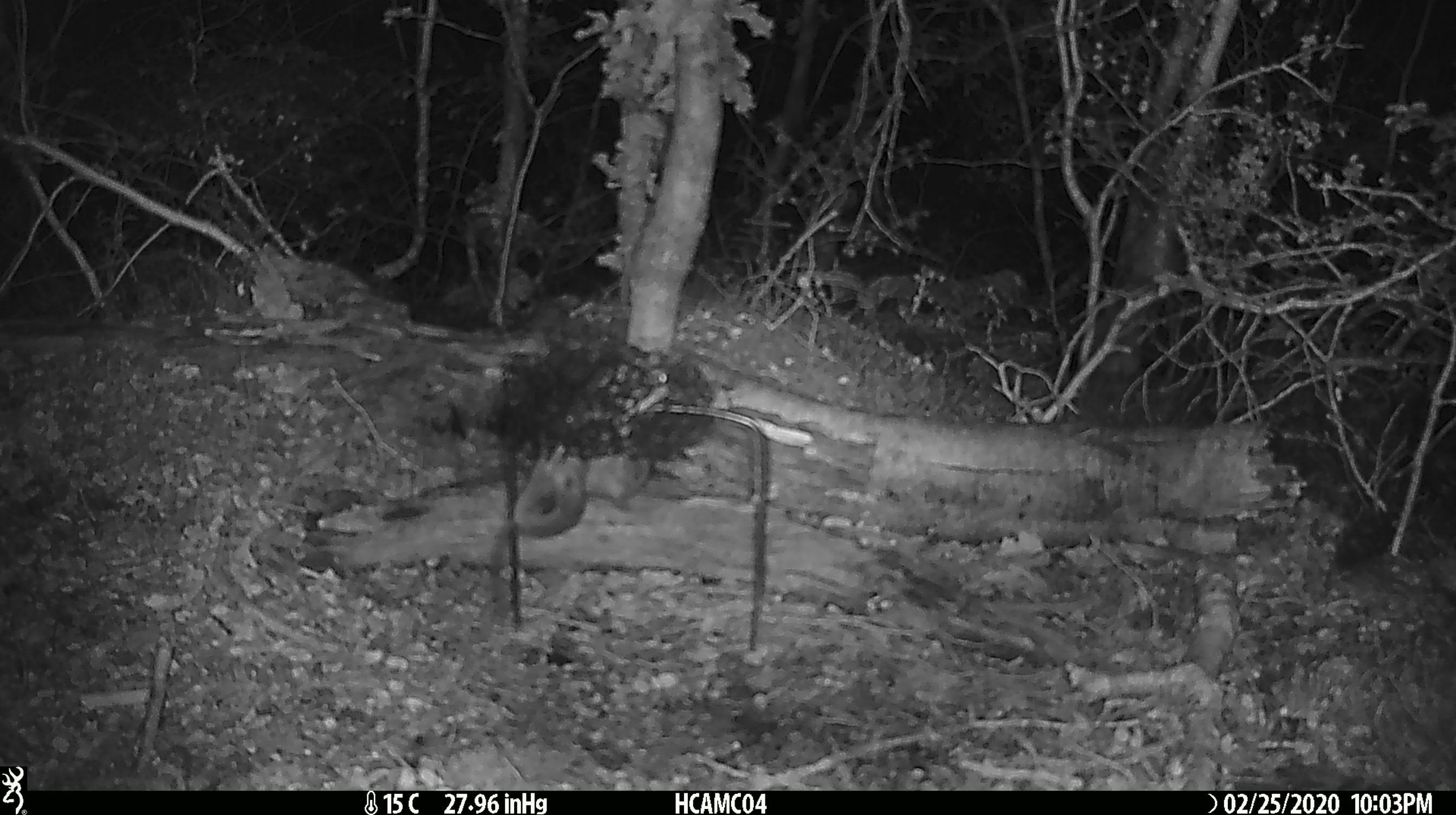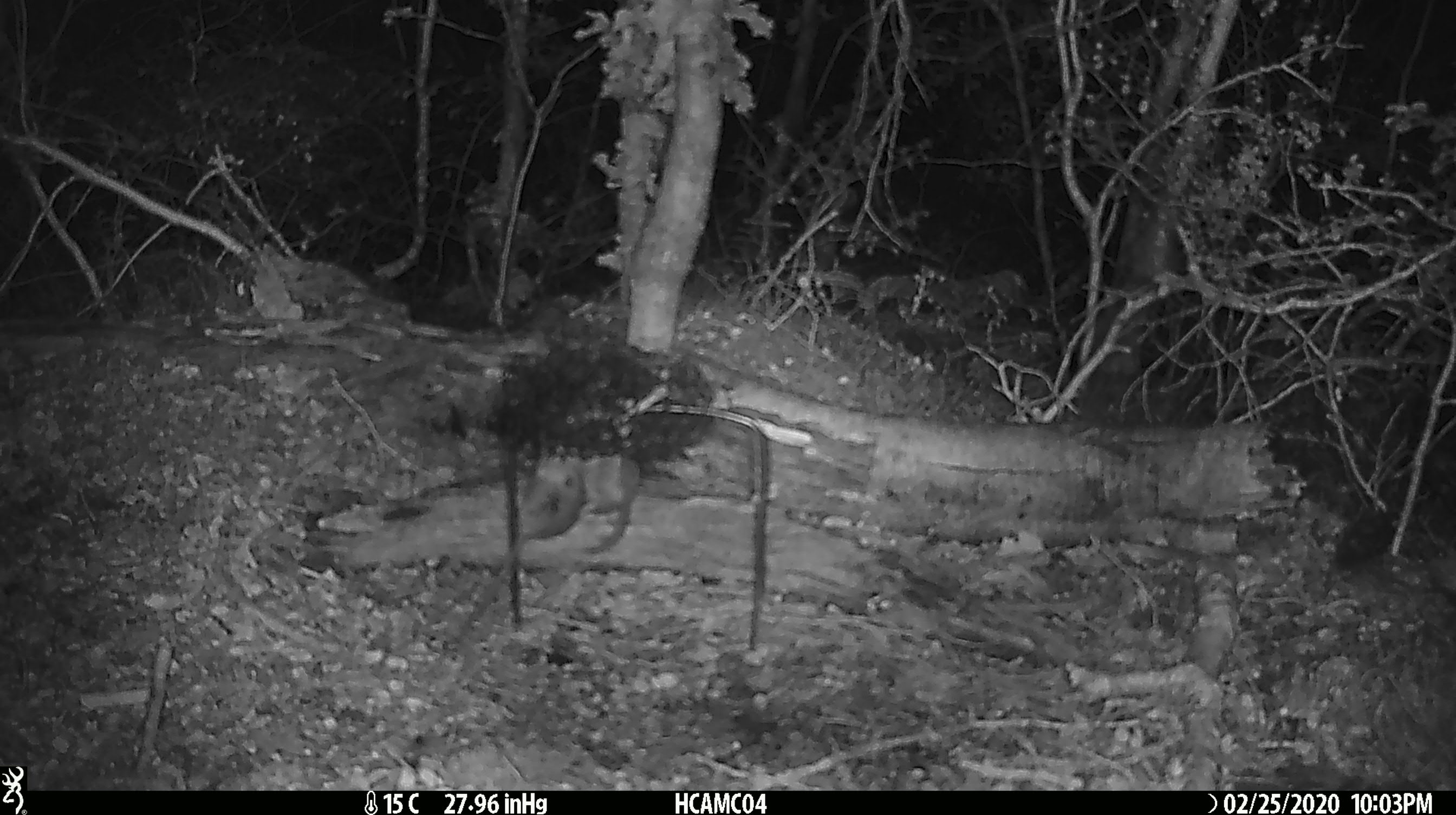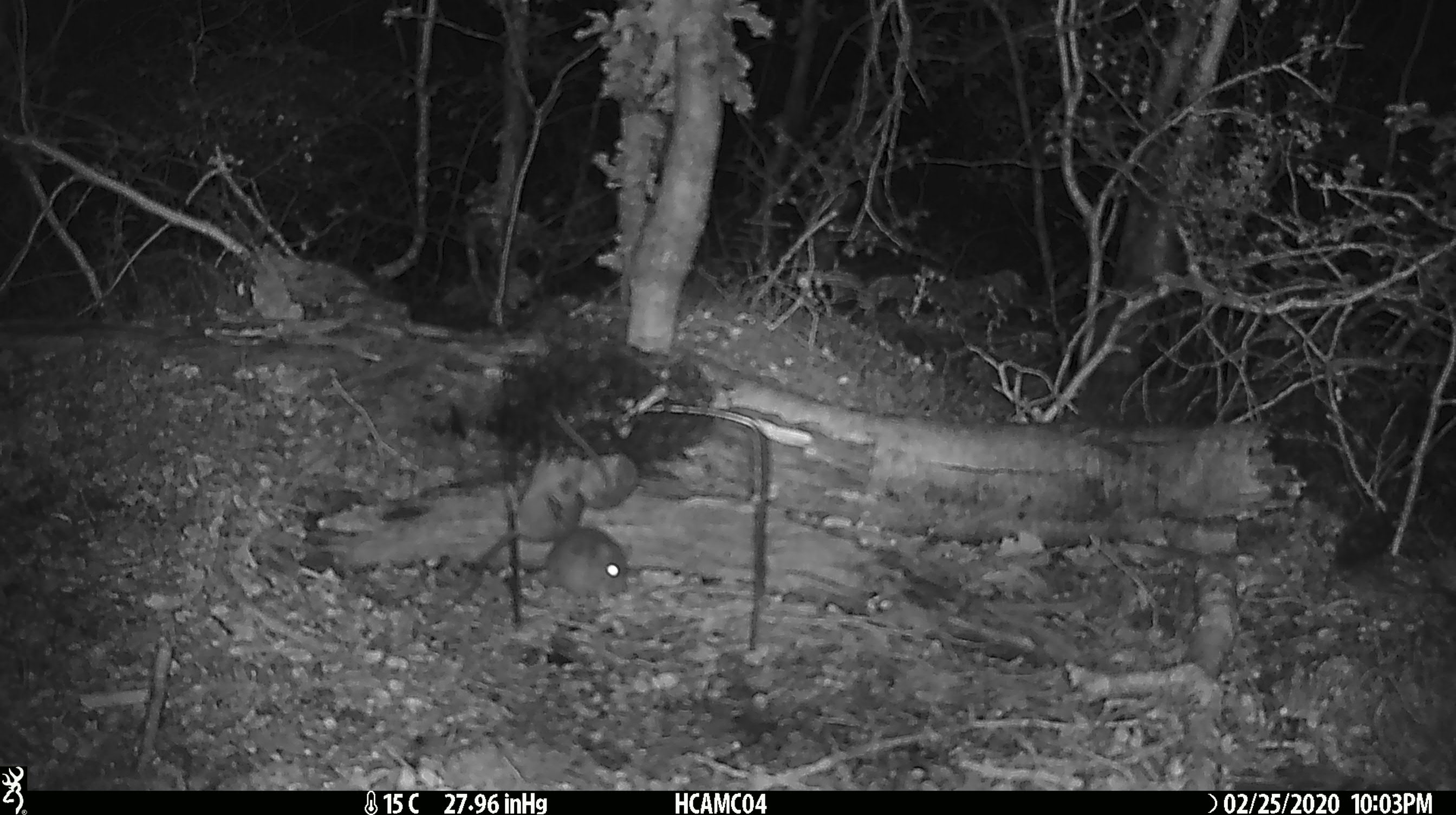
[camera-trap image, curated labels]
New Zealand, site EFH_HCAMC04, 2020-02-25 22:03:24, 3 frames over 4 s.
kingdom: Animalia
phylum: Chordata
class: Mammalia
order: Rodentia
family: Muridae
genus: Mus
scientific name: Mus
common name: mouse